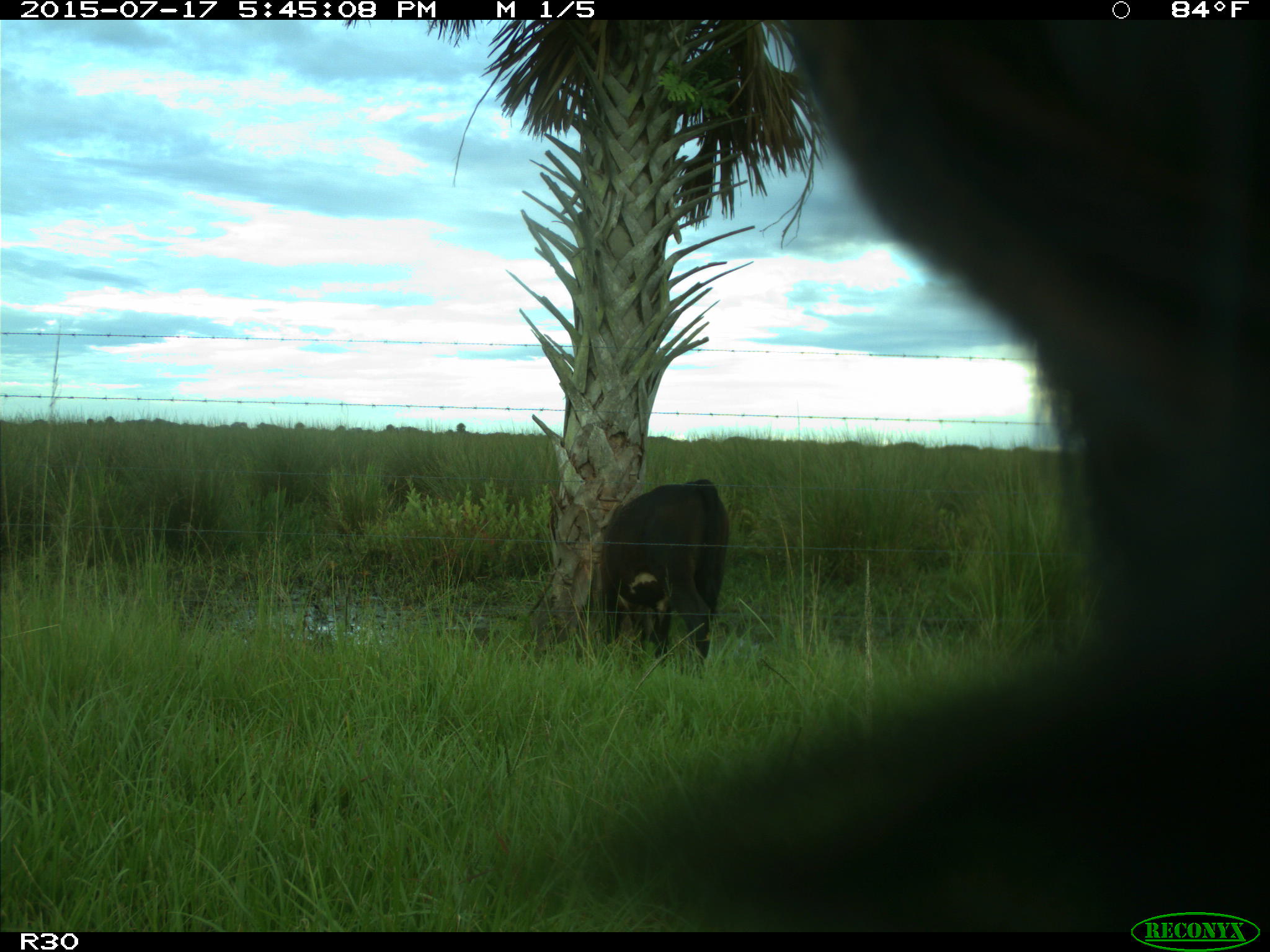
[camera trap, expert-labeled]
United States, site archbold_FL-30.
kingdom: Animalia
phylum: Chordata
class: Mammalia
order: Artiodactyla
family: Bovidae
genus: Bos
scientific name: Bos taurus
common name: domestic cow